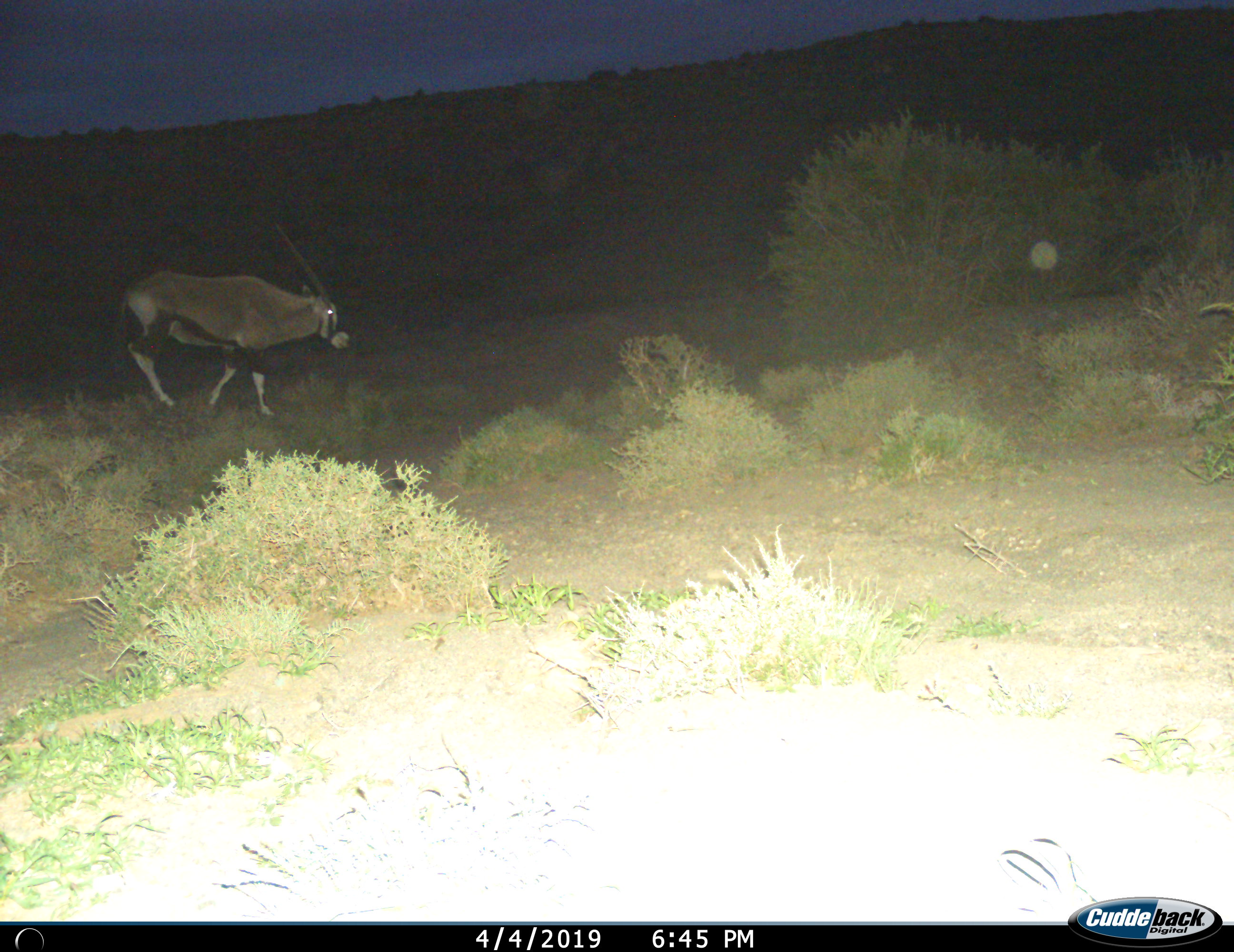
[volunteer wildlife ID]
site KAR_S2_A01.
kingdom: Animalia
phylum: Chordata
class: Mammalia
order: Artiodactyla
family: Bovidae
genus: Oryx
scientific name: Oryx gazella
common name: gemsbok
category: oryx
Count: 1.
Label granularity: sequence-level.